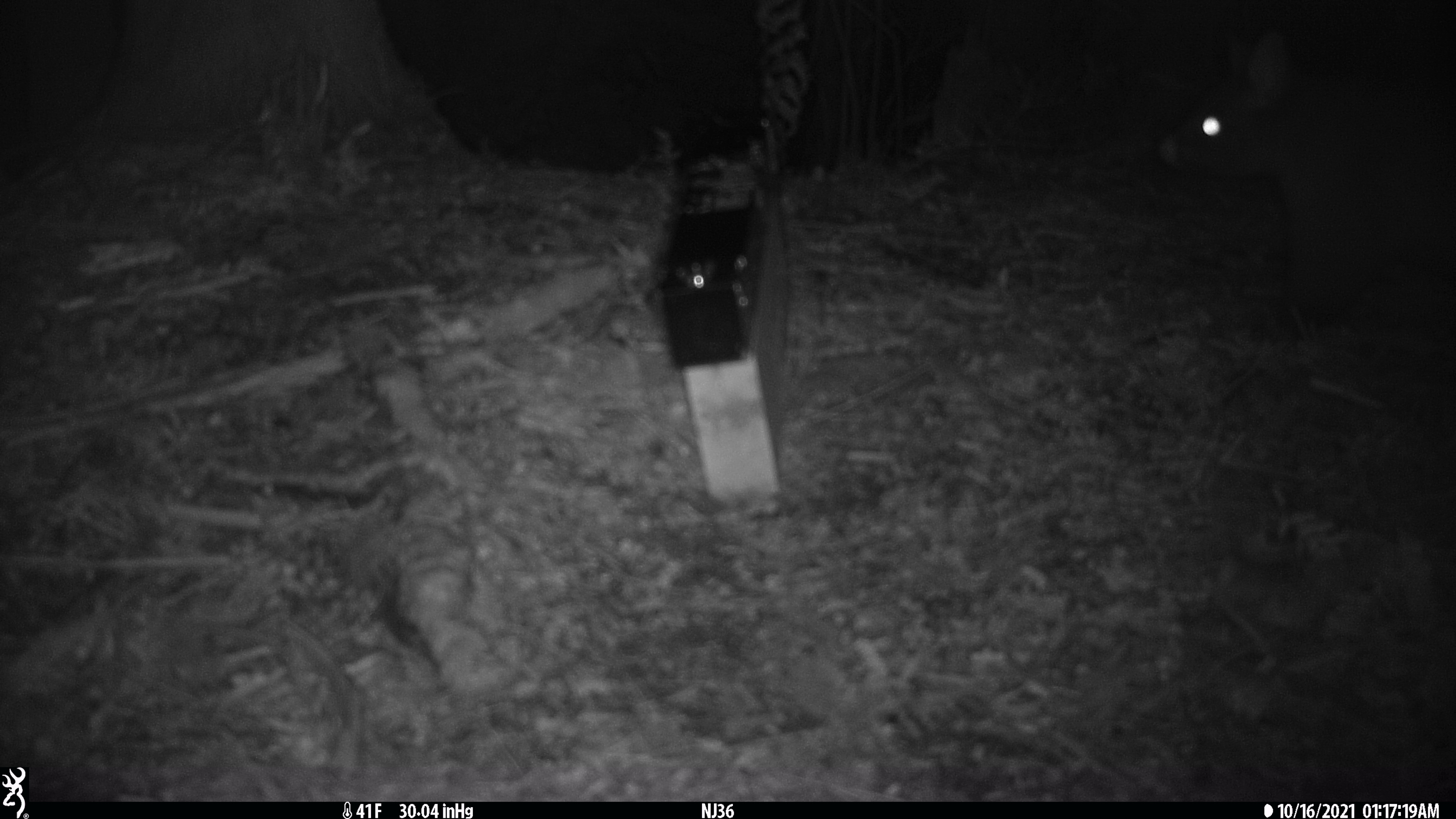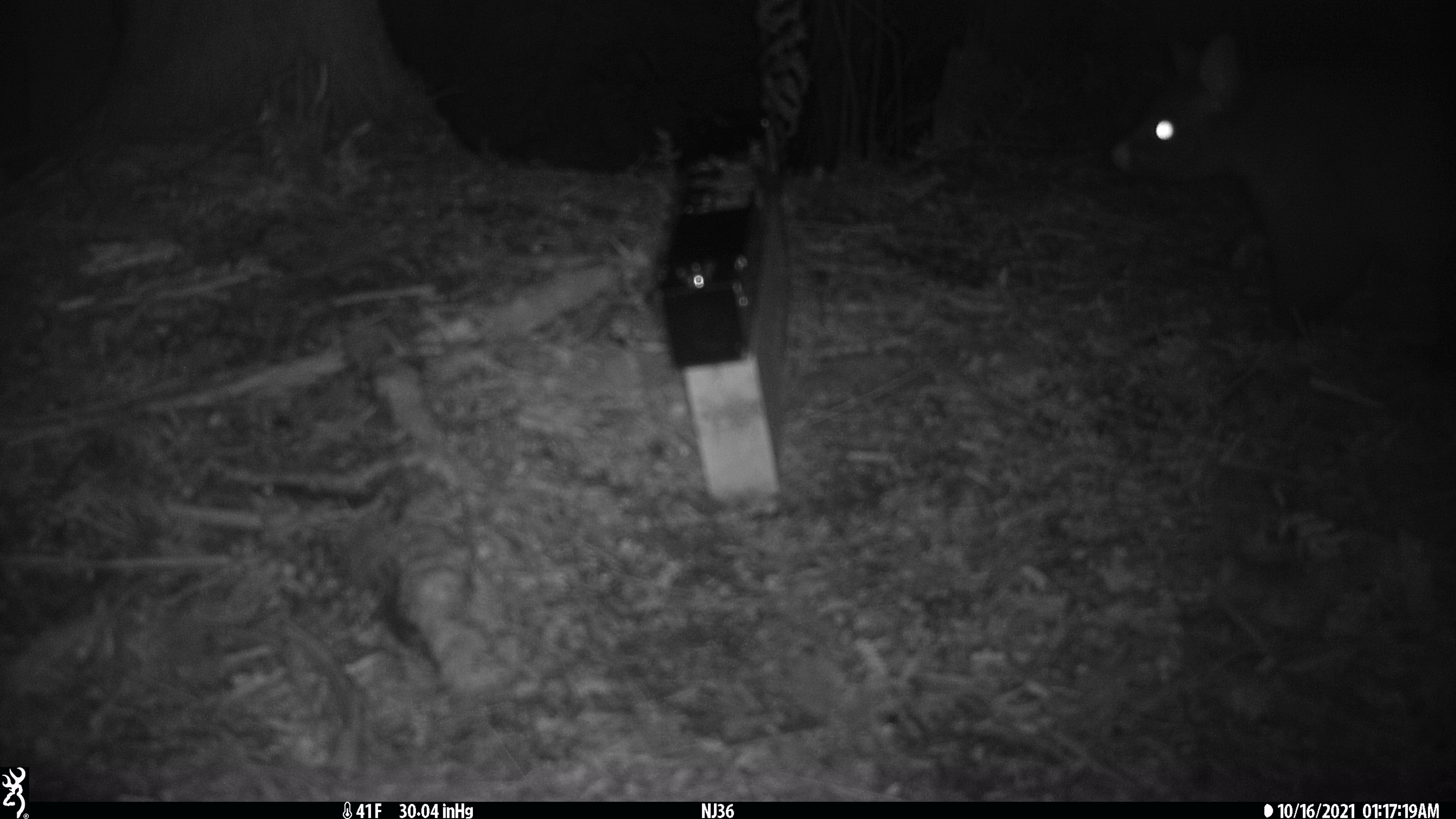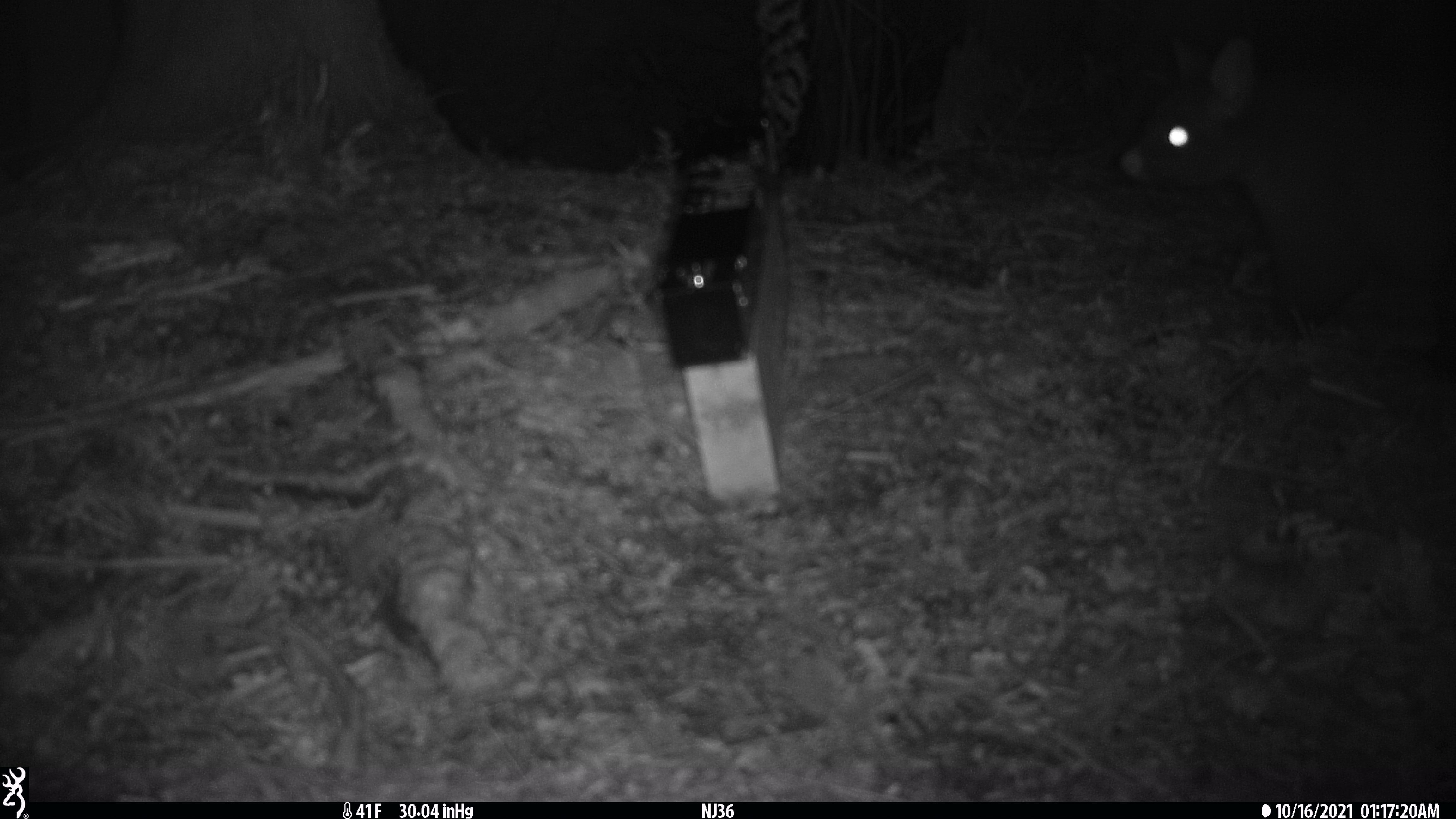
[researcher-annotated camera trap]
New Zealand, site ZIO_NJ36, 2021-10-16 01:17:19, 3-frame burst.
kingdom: Animalia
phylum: Chordata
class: Mammalia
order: Diprotodontia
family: Phalangeridae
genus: Trichosurus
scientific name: Trichosurus vulpecula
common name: common brushtail possum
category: possum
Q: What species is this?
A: Possum (common brushtail possum) (Trichosurus vulpecula).